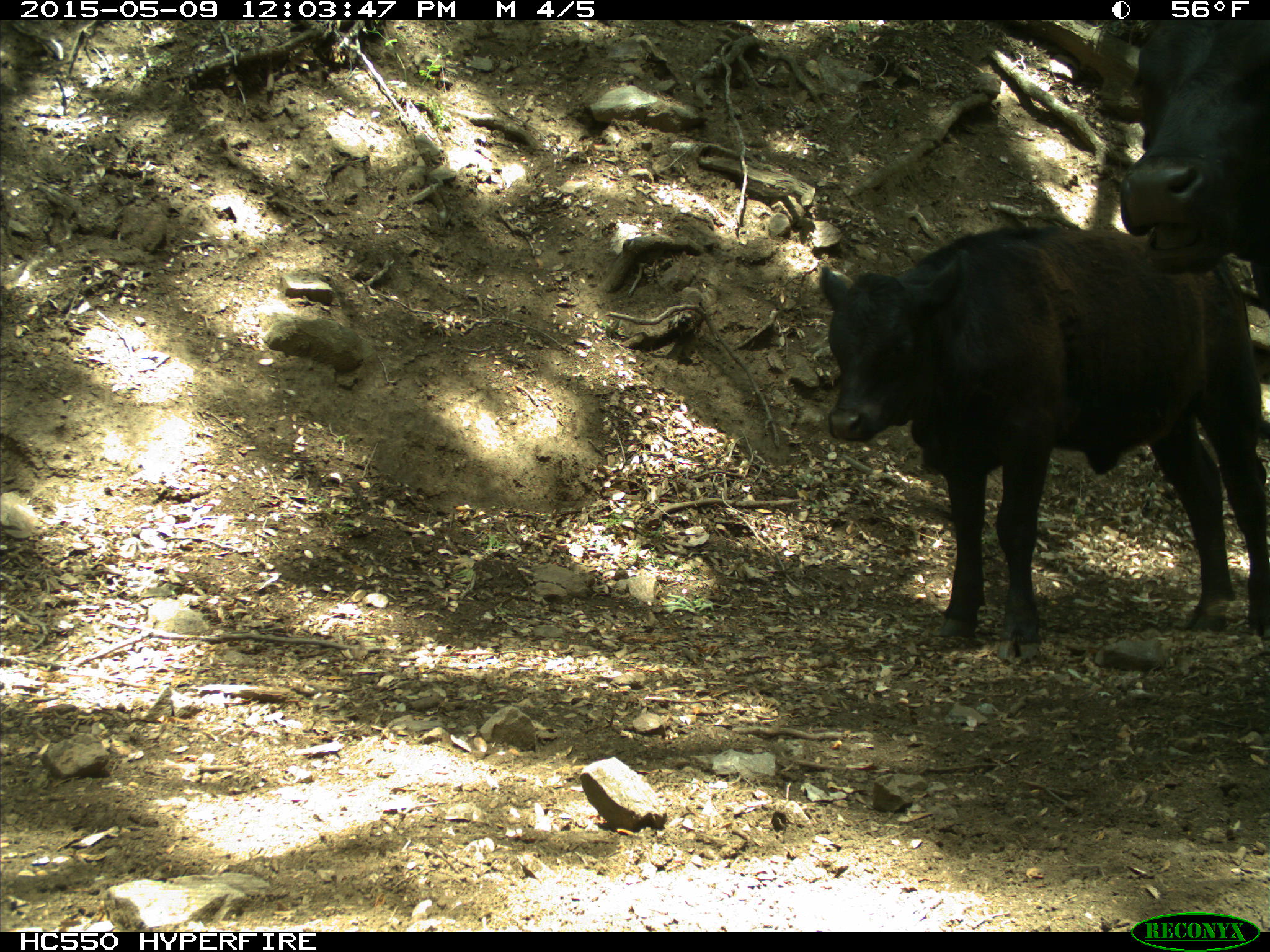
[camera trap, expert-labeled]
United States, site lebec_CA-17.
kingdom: Animalia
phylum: Chordata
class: Mammalia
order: Artiodactyla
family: Bovidae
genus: Bos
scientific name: Bos taurus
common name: domestic cow